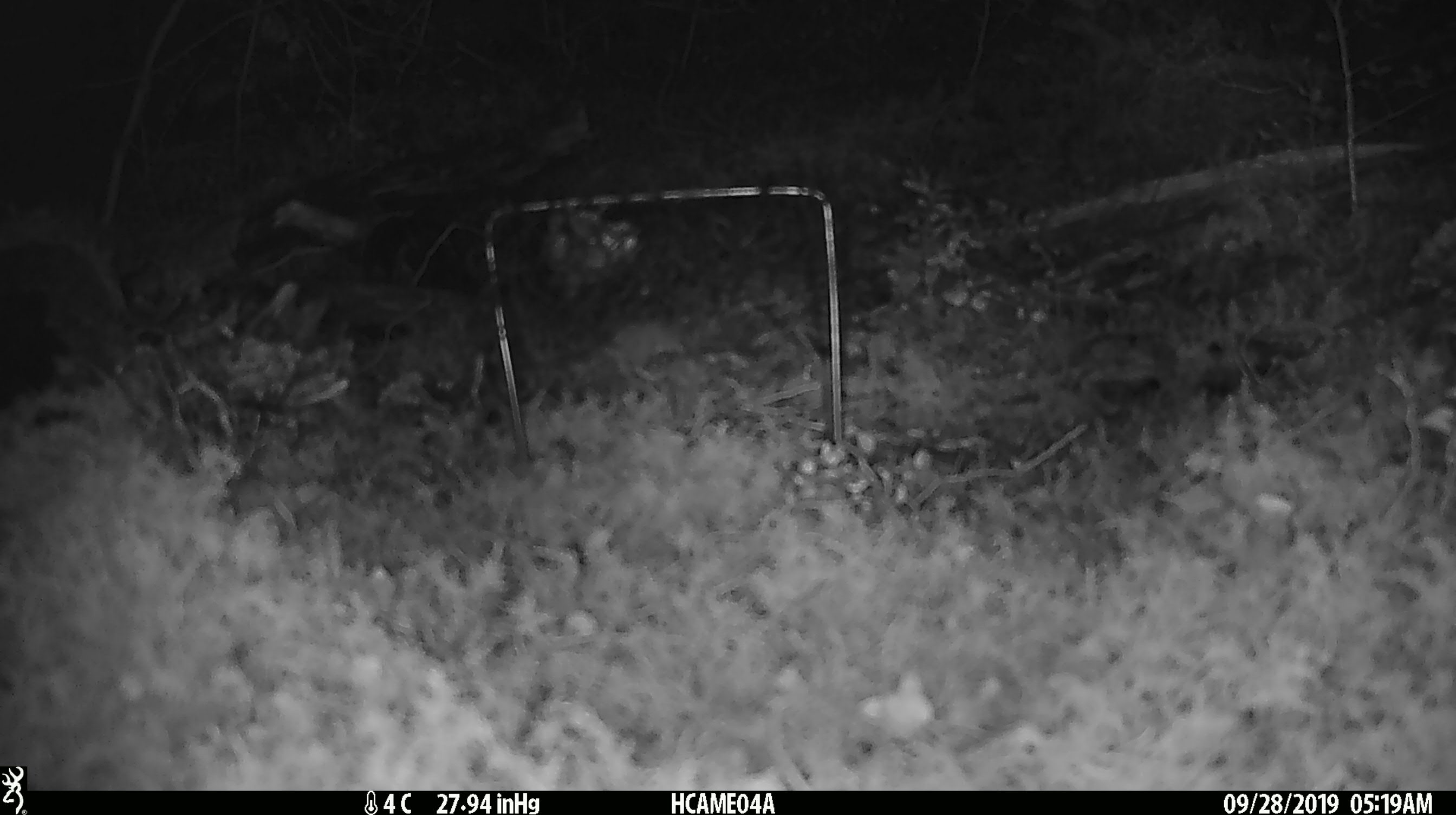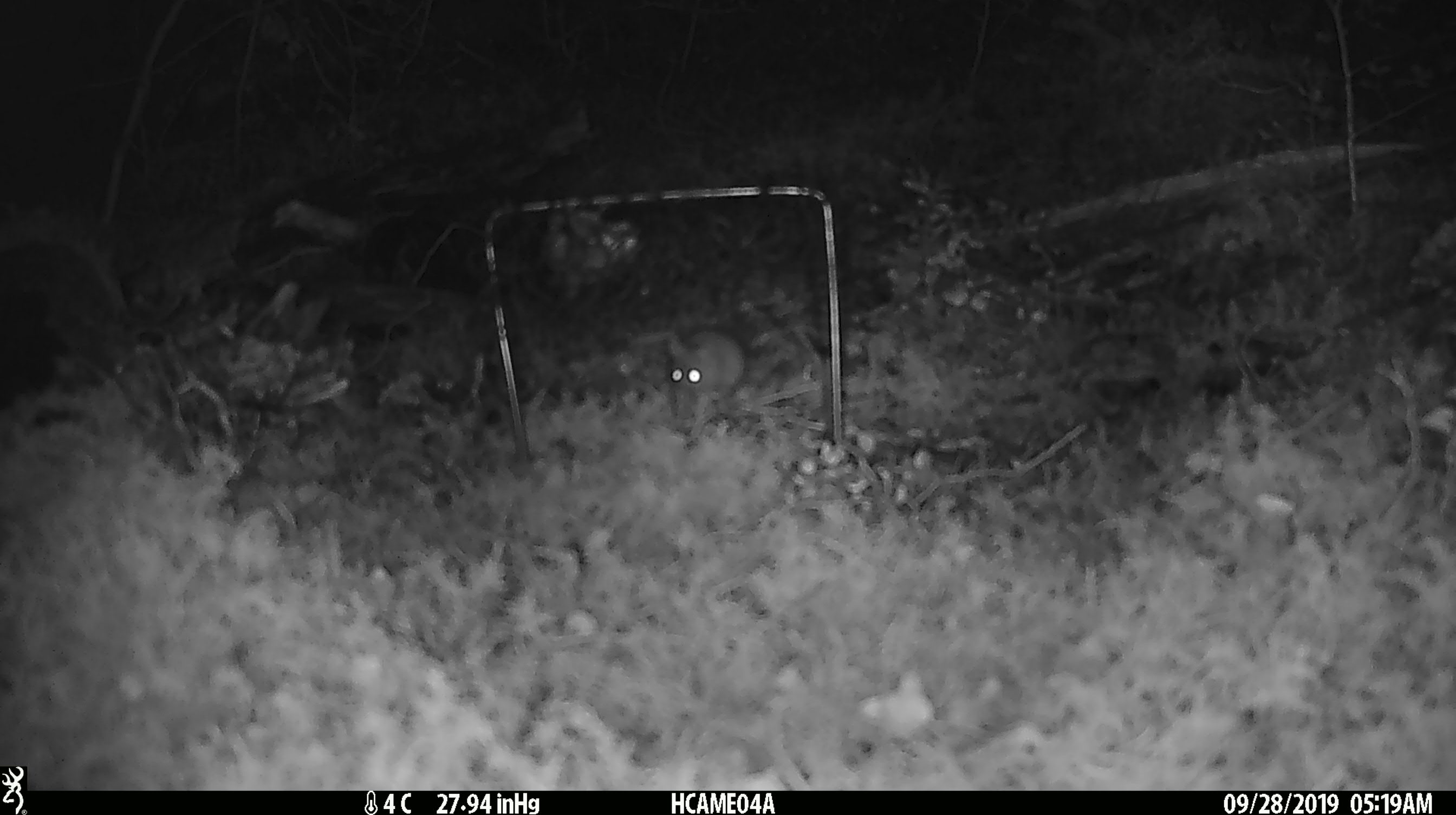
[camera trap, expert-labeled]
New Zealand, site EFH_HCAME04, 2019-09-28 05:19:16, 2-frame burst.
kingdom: Animalia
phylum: Chordata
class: Mammalia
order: Rodentia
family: Muridae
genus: Mus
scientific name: Mus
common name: mouse